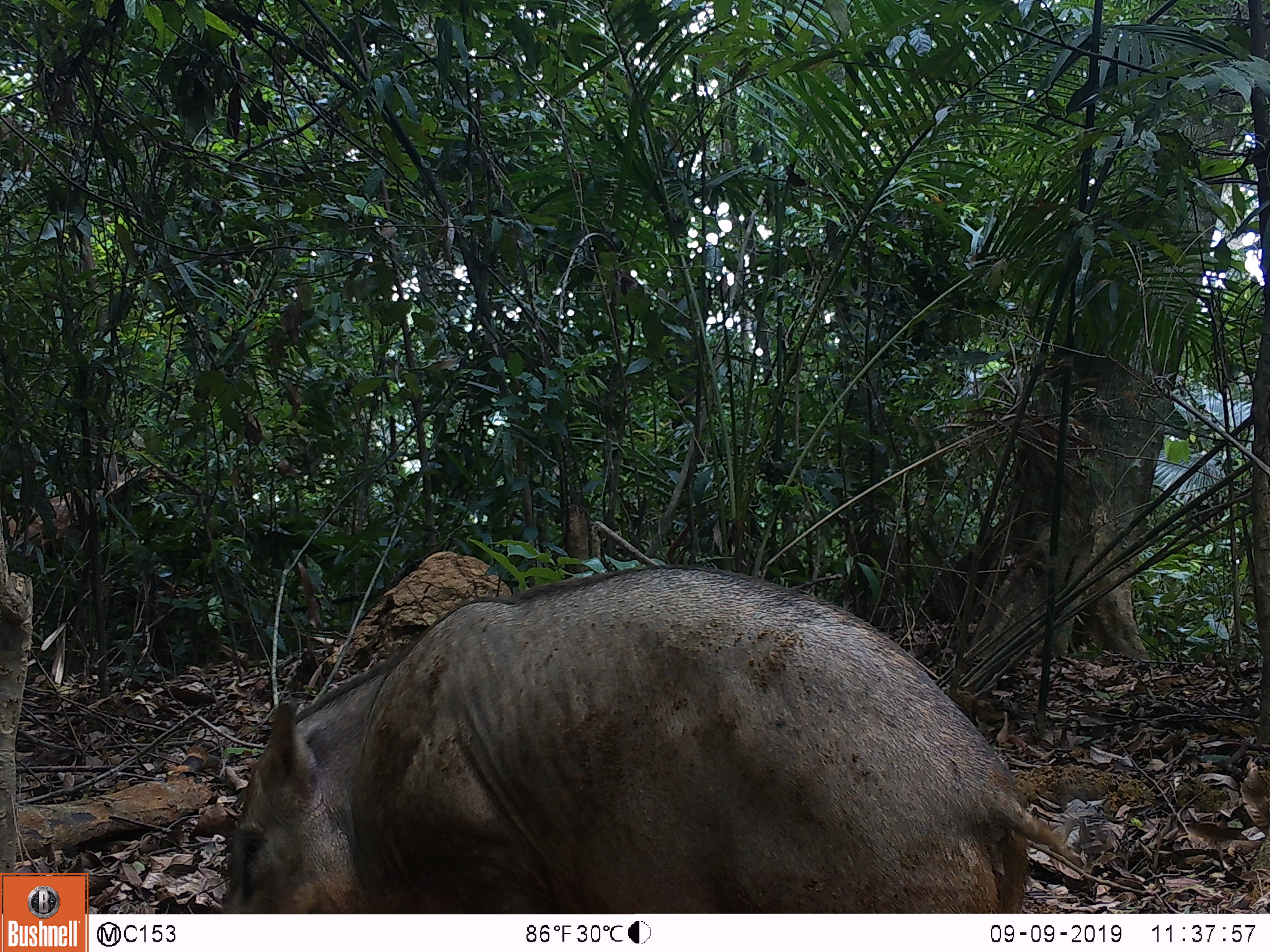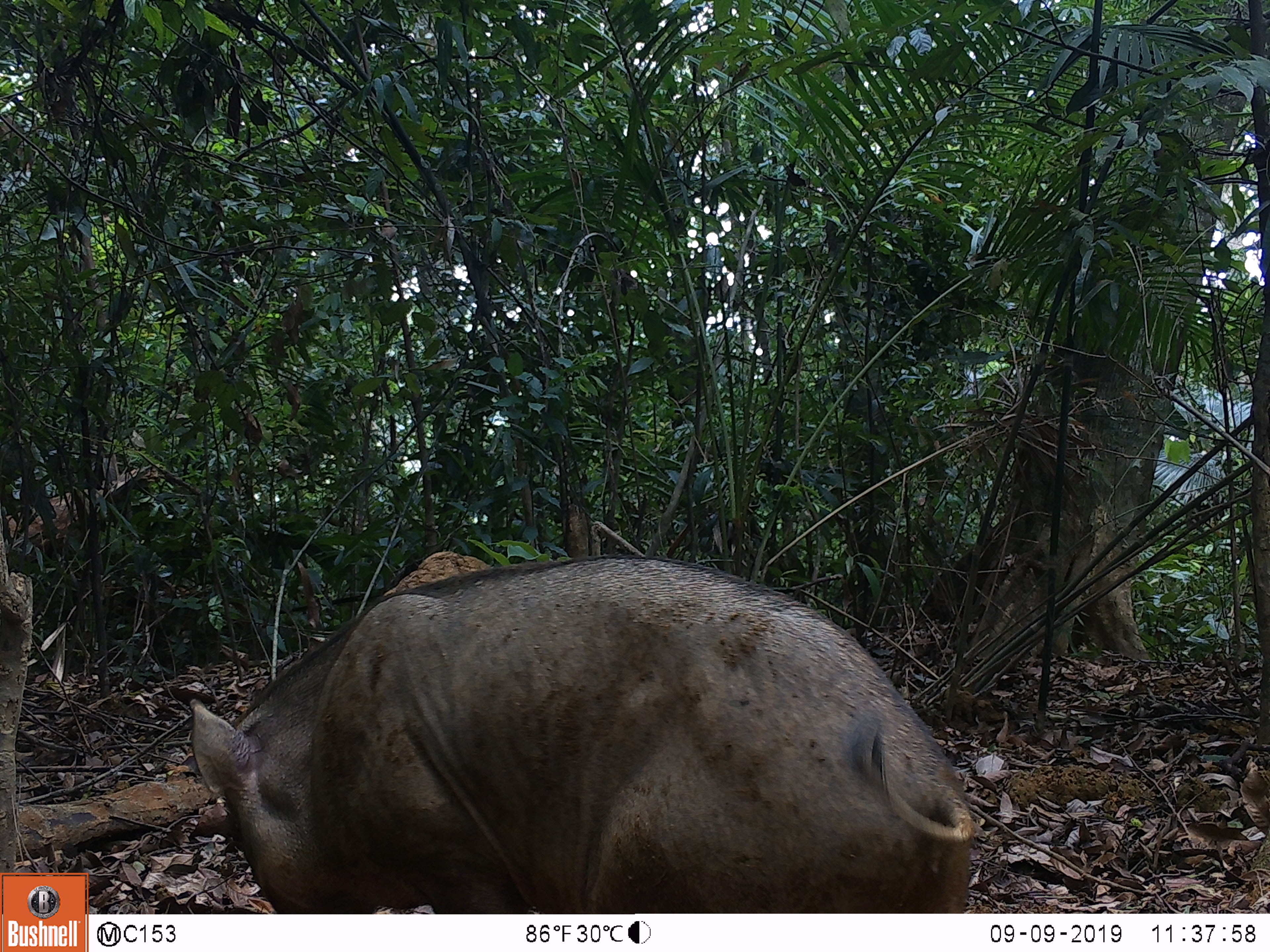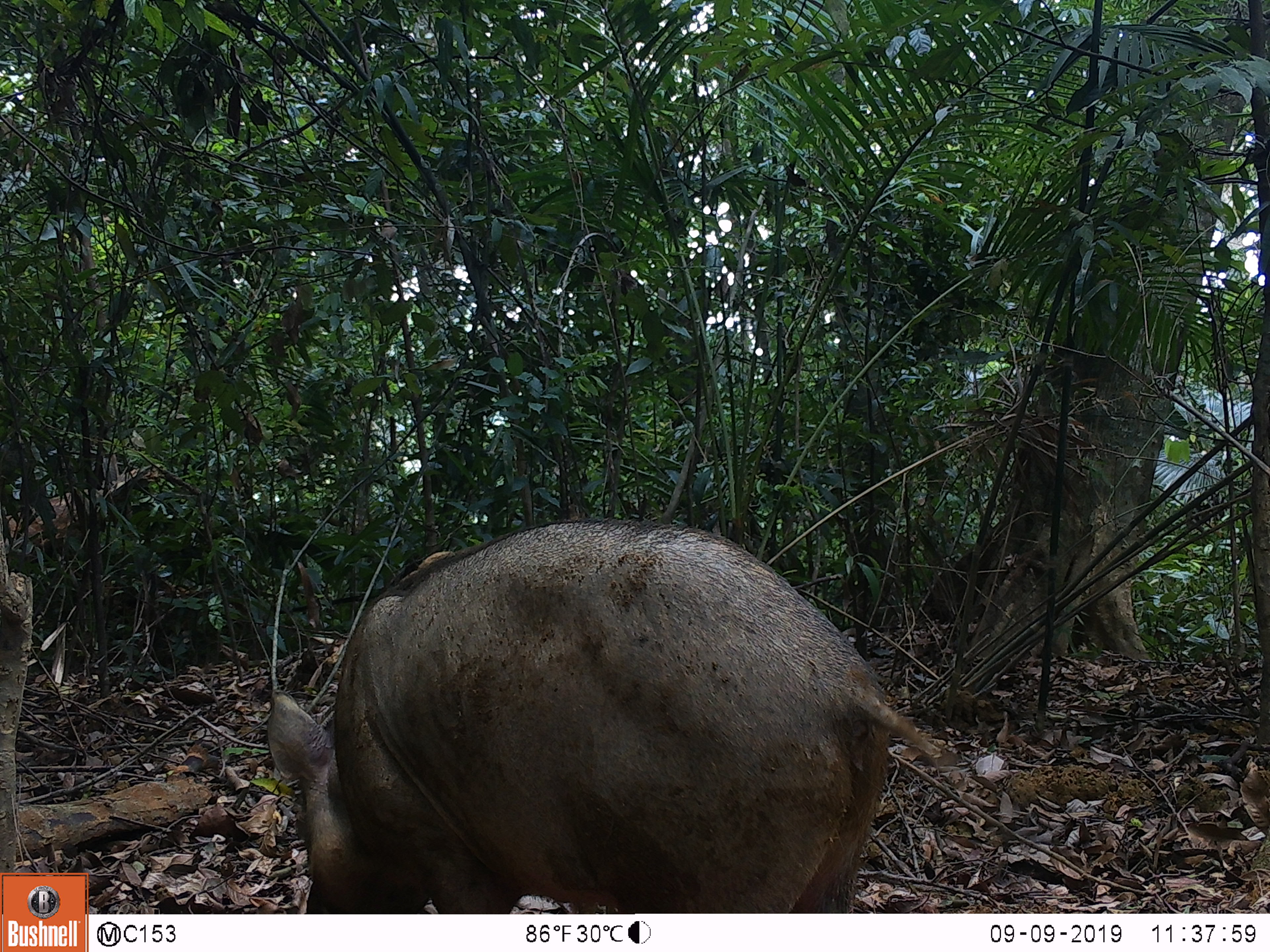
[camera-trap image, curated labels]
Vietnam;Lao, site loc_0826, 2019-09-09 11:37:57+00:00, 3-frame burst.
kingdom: Animalia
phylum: Chordata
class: Mammalia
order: Artiodactyla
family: Suidae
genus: Sus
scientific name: Sus scrofa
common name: eurasian wild pig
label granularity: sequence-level